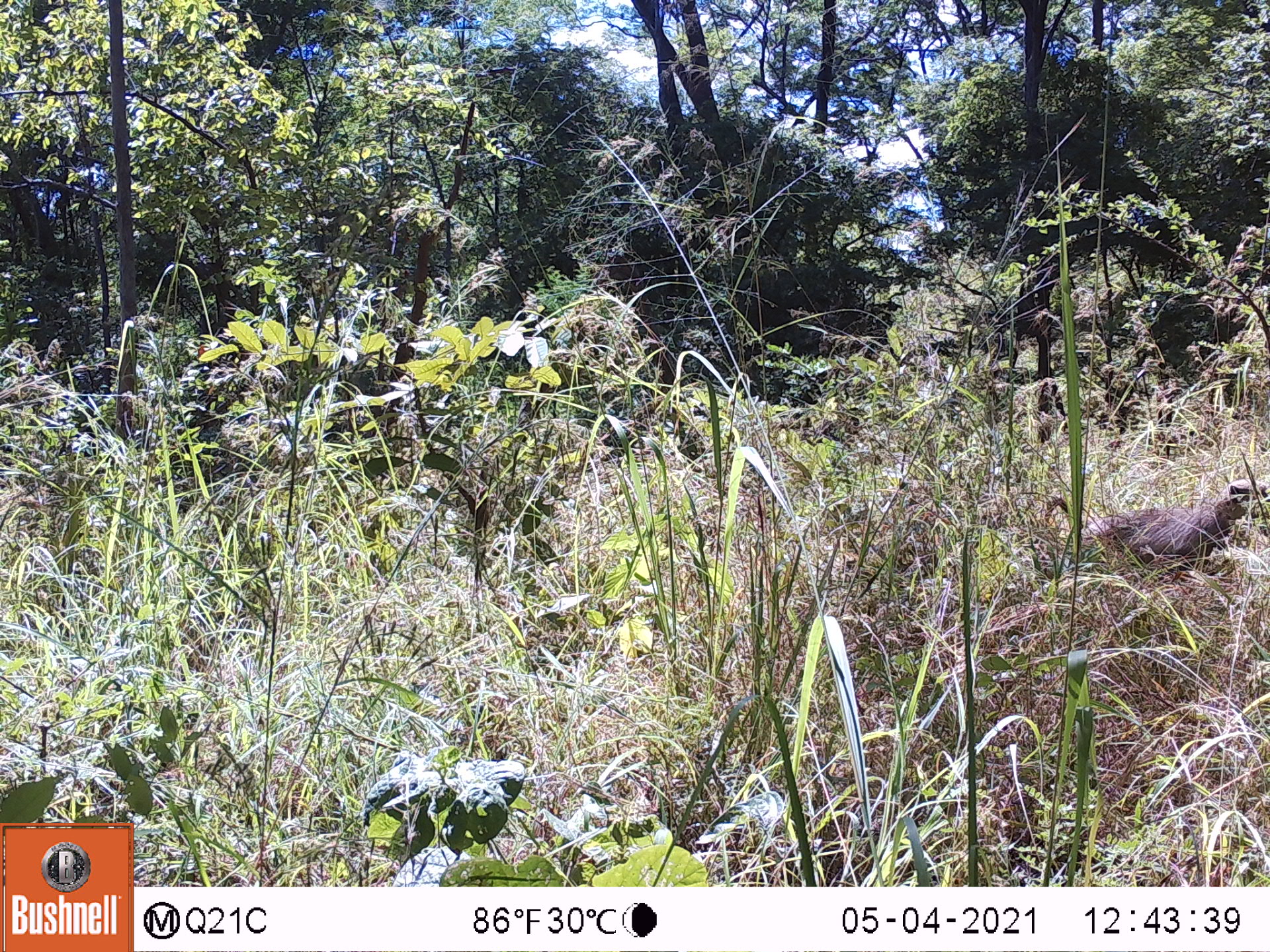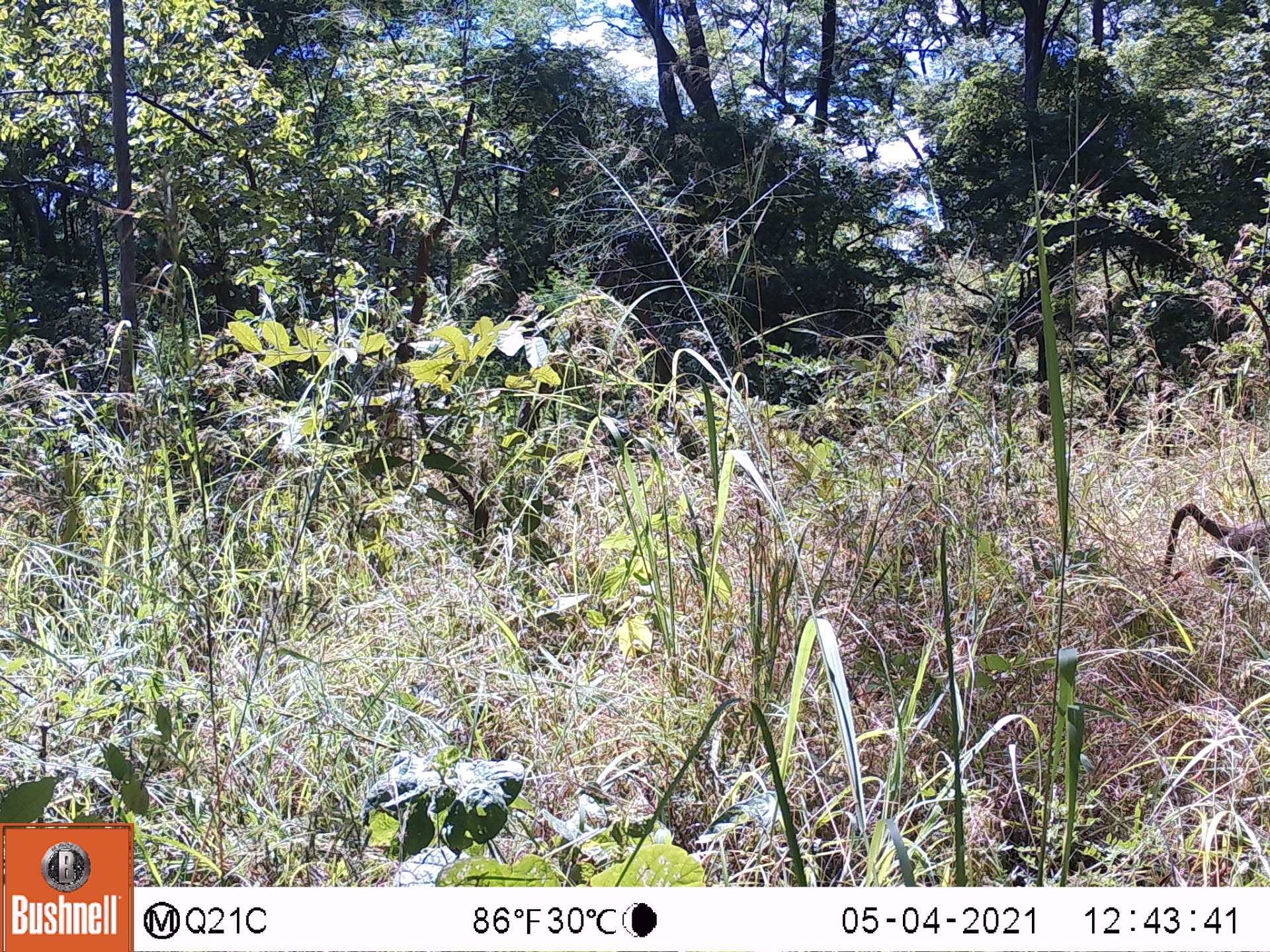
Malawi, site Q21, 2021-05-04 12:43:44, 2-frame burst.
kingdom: Animalia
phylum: Chordata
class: Mammalia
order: Primates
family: Cercopithecidae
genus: Papio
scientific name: Papio cynocephalus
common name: yellow baboon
Yellow baboon (Papio cynocephalus), count 1.